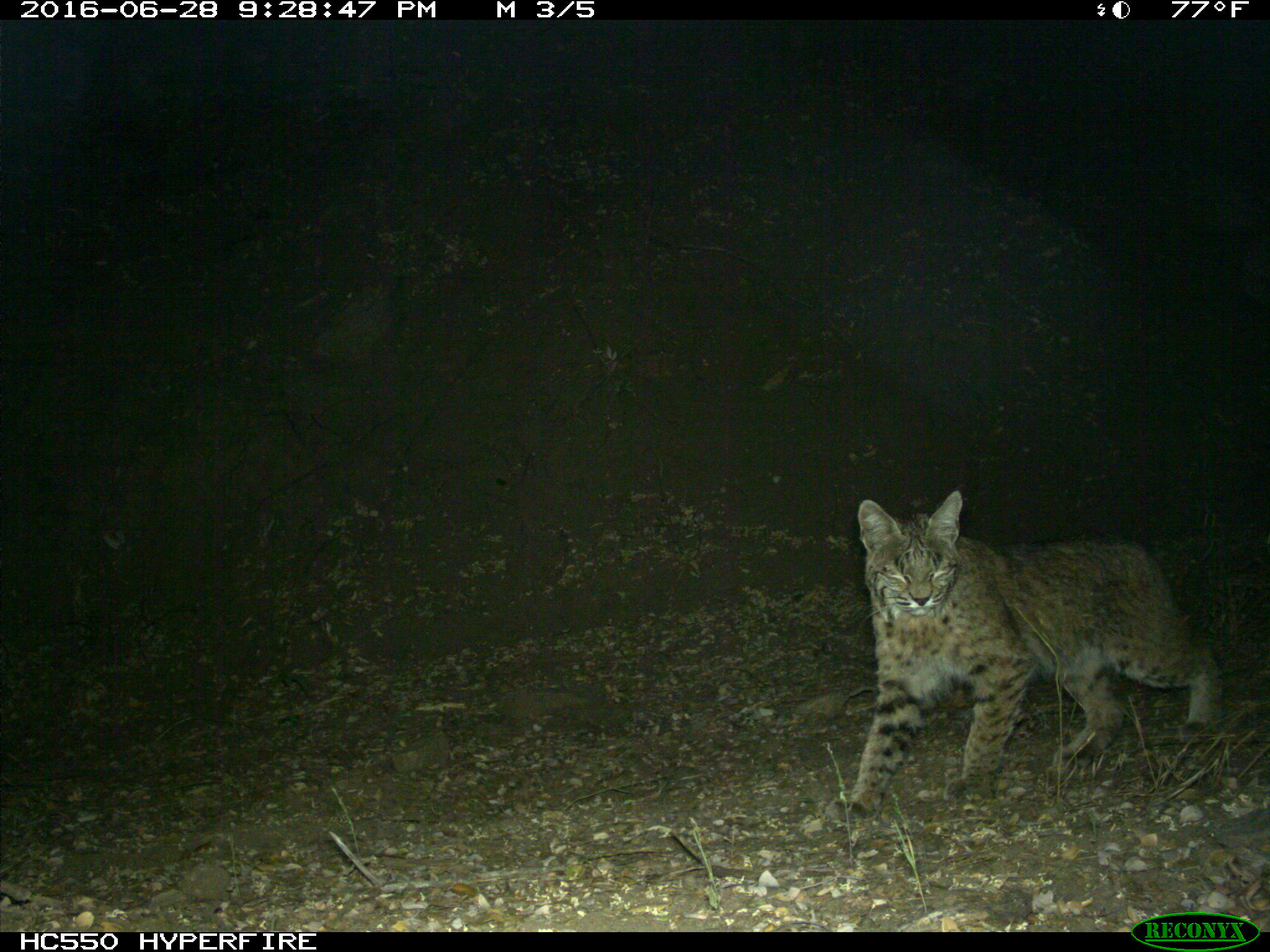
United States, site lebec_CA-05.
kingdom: Animalia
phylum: Chordata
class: Mammalia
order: Carnivora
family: Felidae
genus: Lynx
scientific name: Lynx rufus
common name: bobcat